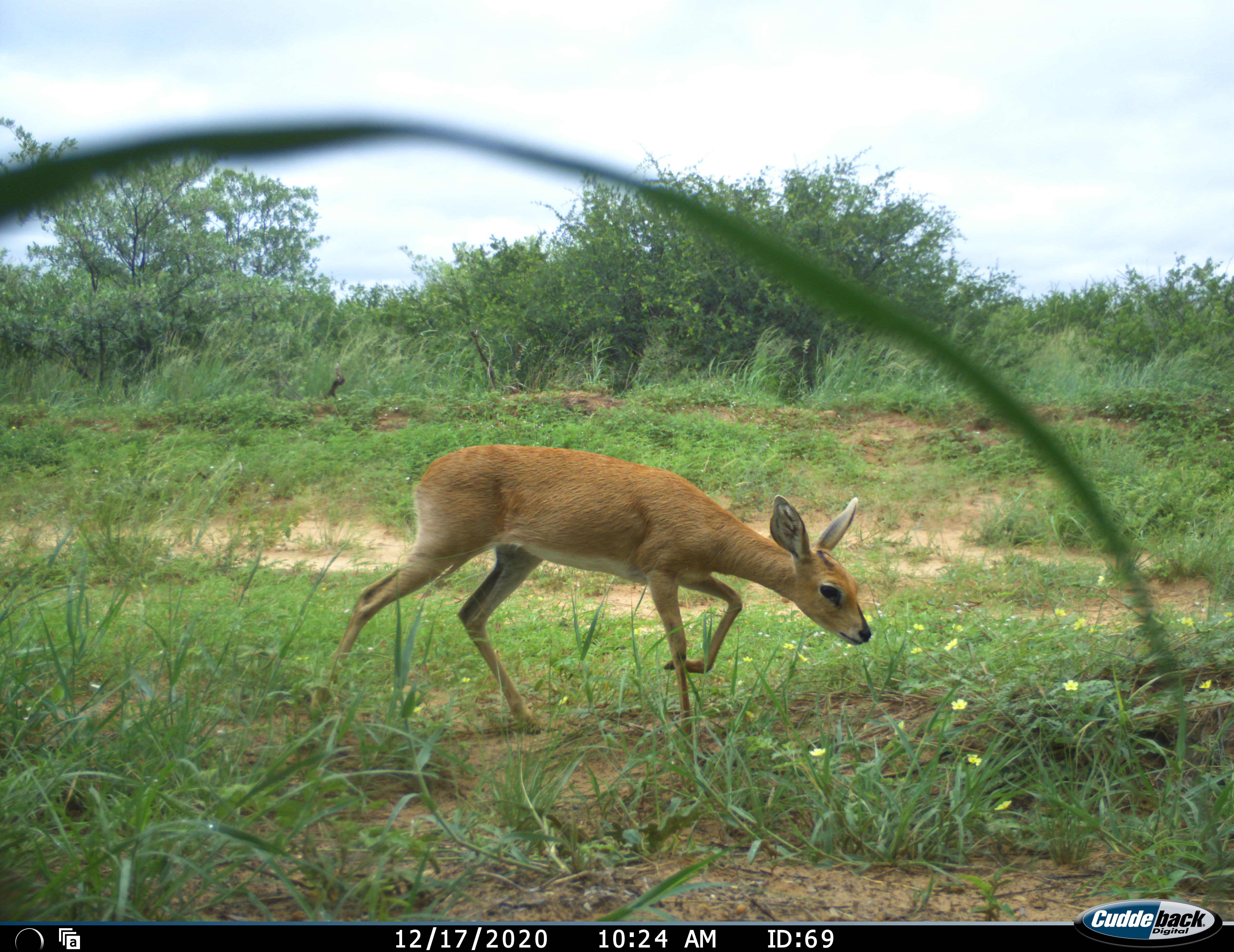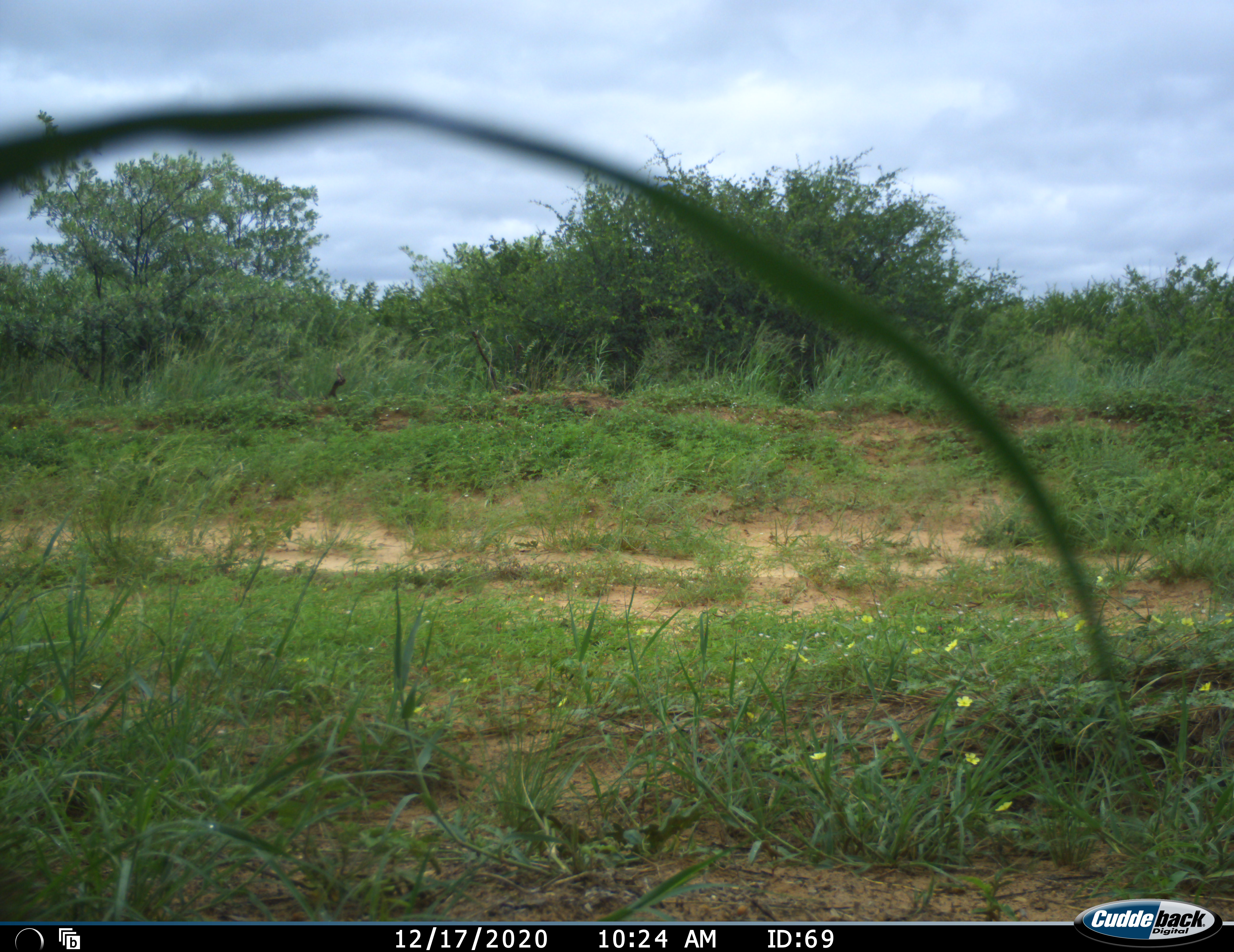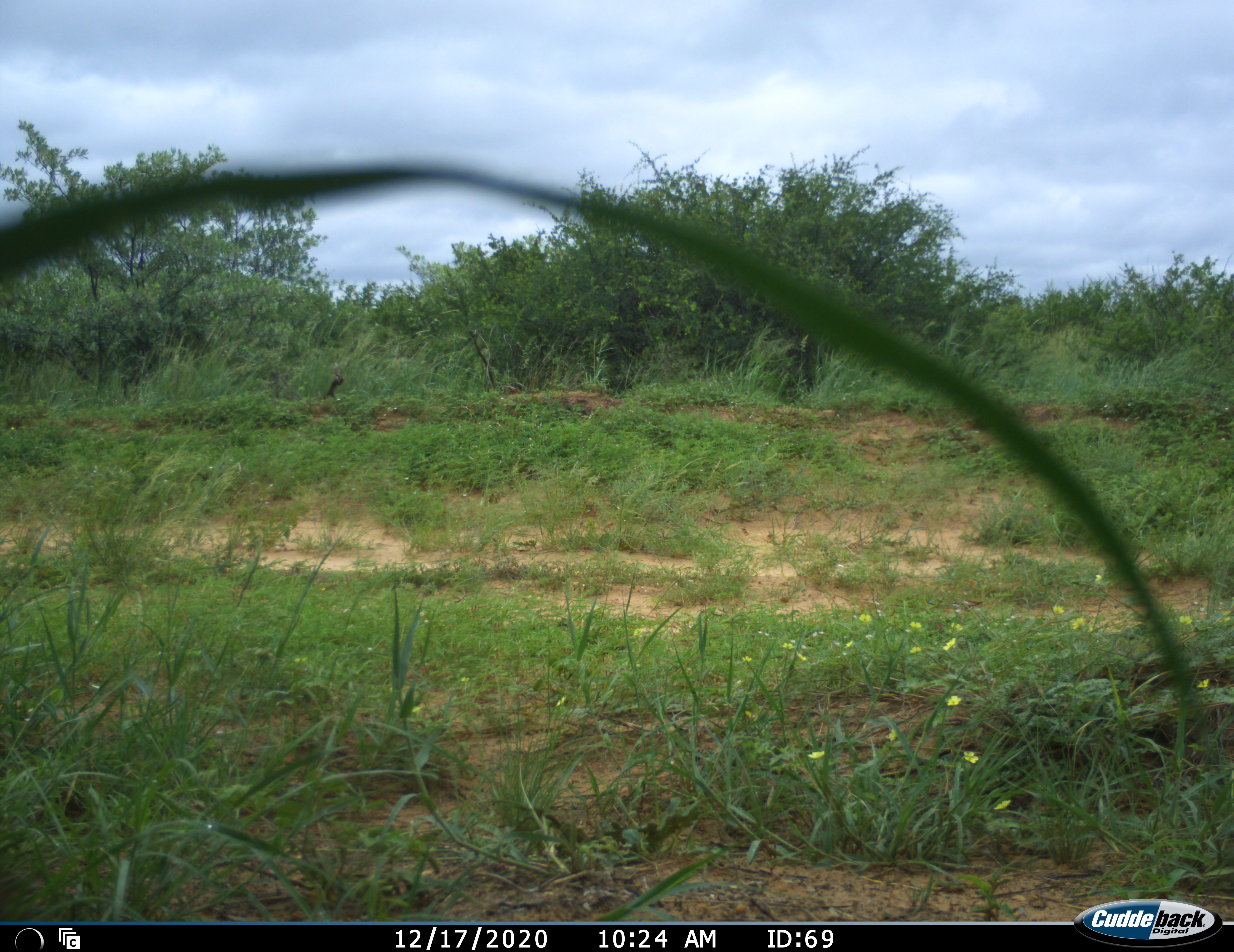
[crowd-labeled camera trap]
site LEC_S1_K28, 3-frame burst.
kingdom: Animalia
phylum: Chordata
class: Mammalia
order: Artiodactyla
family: Bovidae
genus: Raphicerus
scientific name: Raphicerus campestris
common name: steenbok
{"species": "steenbok (Raphicerus campestris)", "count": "1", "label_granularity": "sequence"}